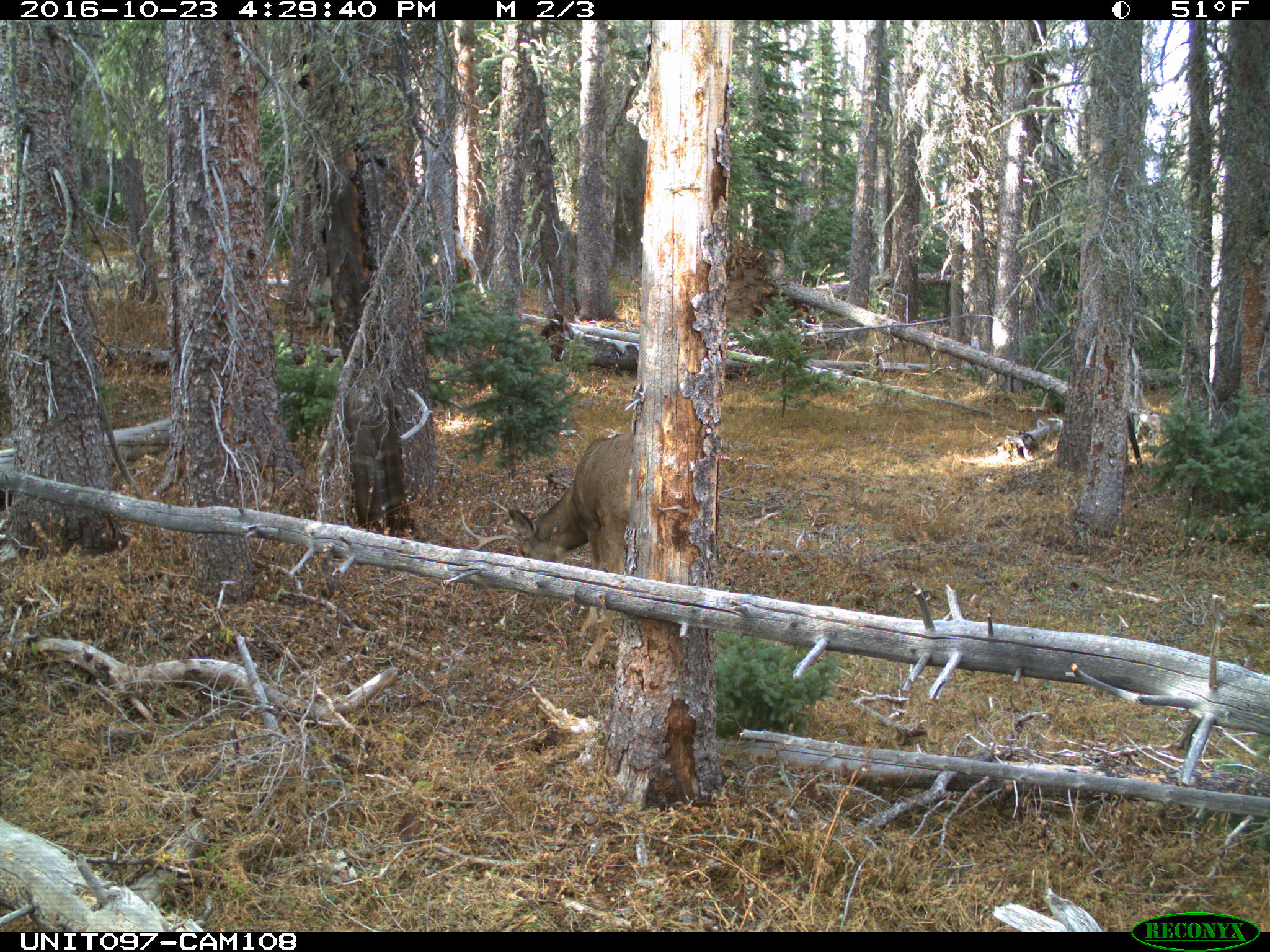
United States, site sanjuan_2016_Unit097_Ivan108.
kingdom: Animalia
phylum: Chordata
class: Mammalia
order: Artiodactyla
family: Cervidae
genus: Odocoileus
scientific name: Odocoileus hemionus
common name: mule deer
Odocoileus hemionus (mule deer).